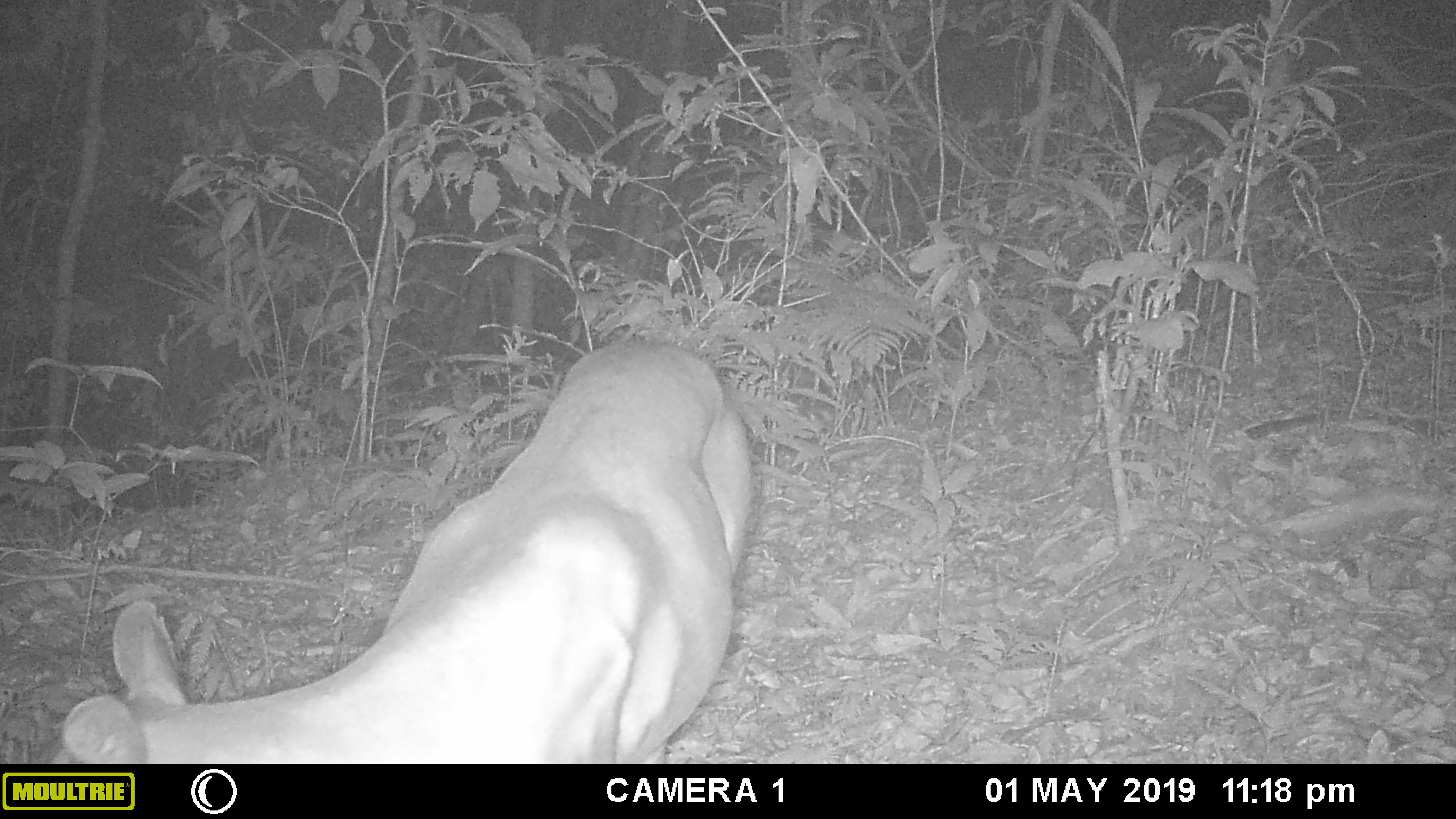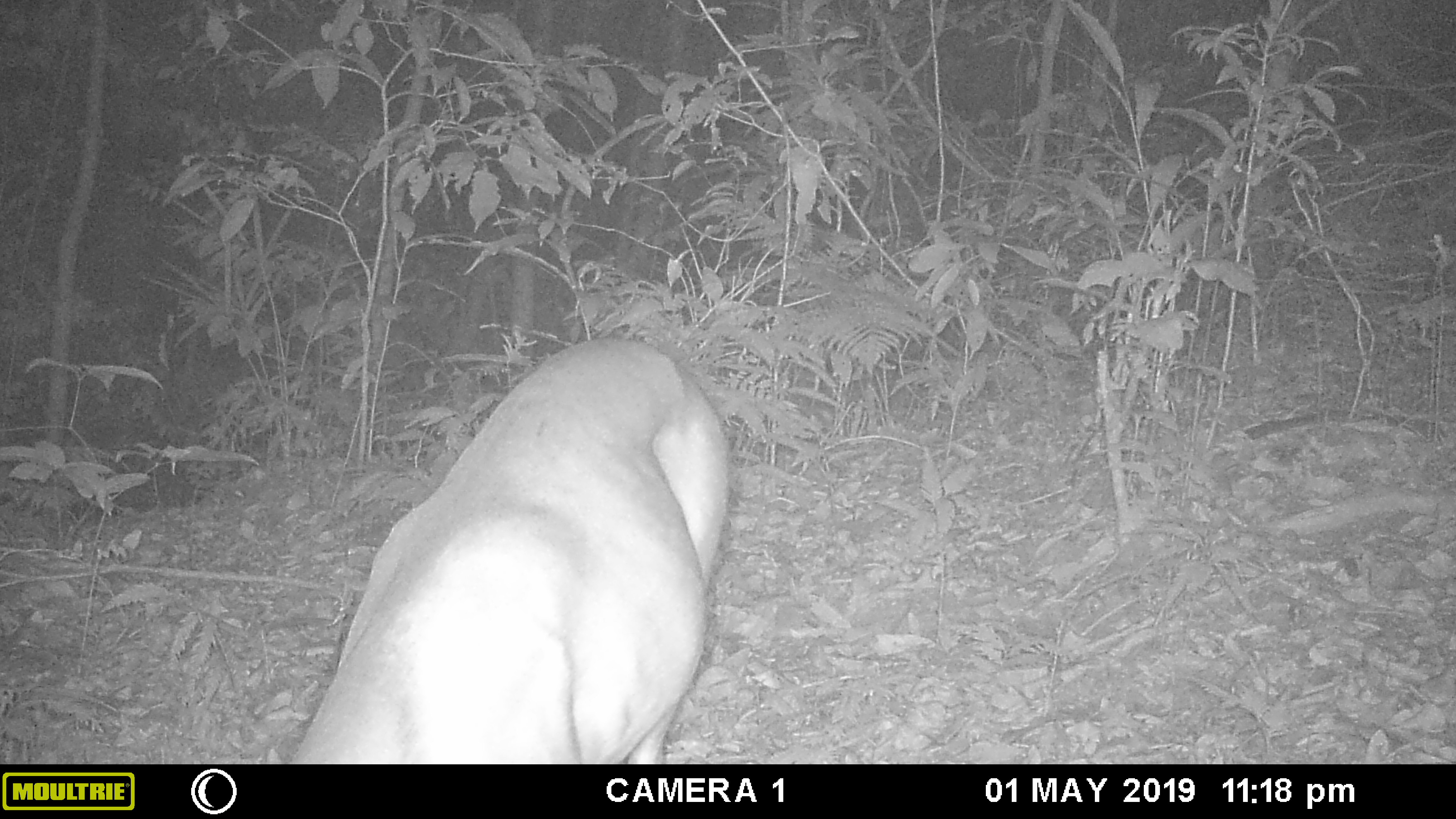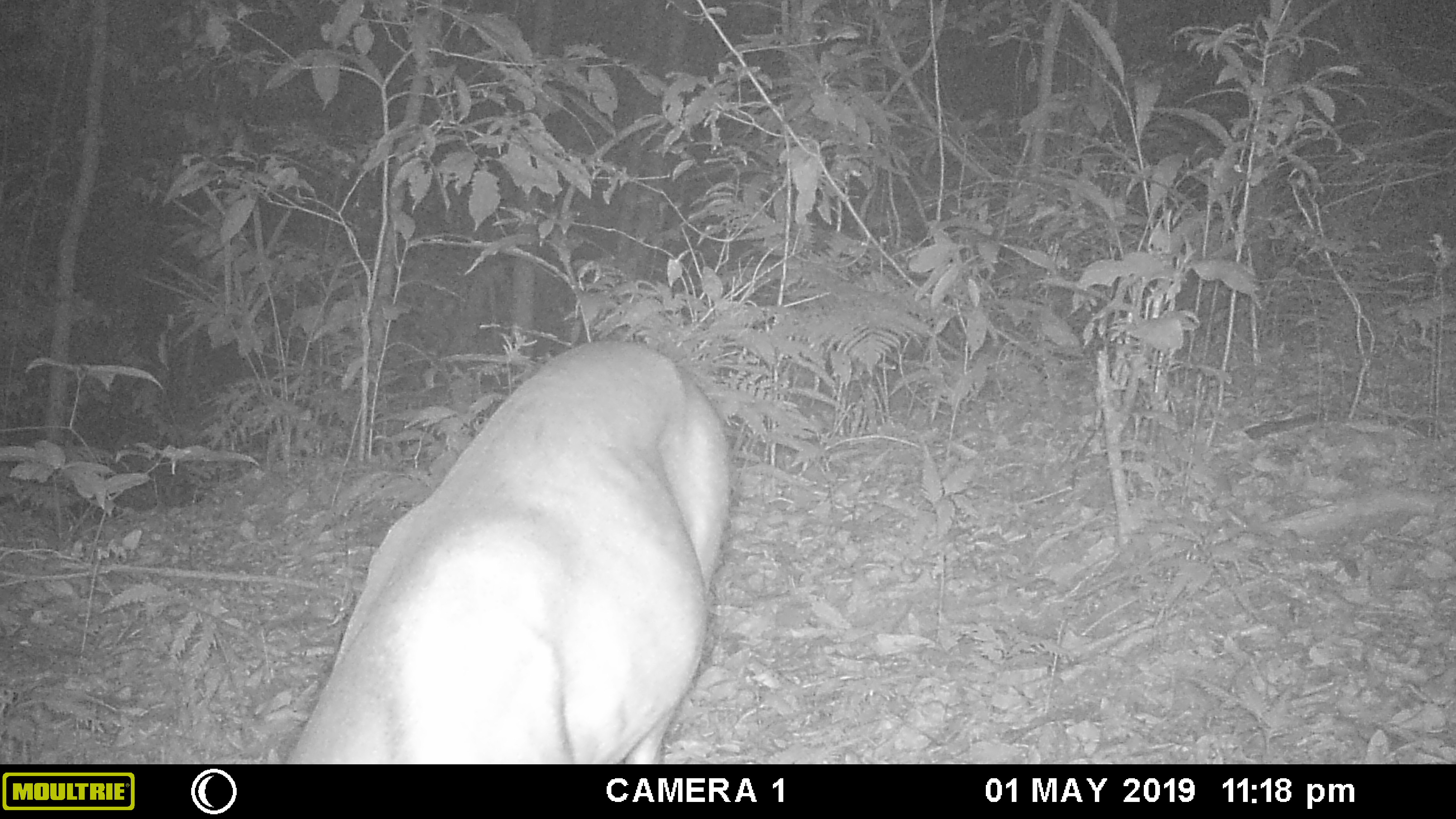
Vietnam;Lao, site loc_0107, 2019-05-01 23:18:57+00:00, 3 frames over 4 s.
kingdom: Animalia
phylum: Chordata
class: Mammalia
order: Artiodactyla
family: Cervidae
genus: Muntiacus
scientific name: Muntiacus vuquangensis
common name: large-antlered muntjac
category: large antlered muntjac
Large antlered muntjac (large-antlered muntjac) (Muntiacus vuquangensis). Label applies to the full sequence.